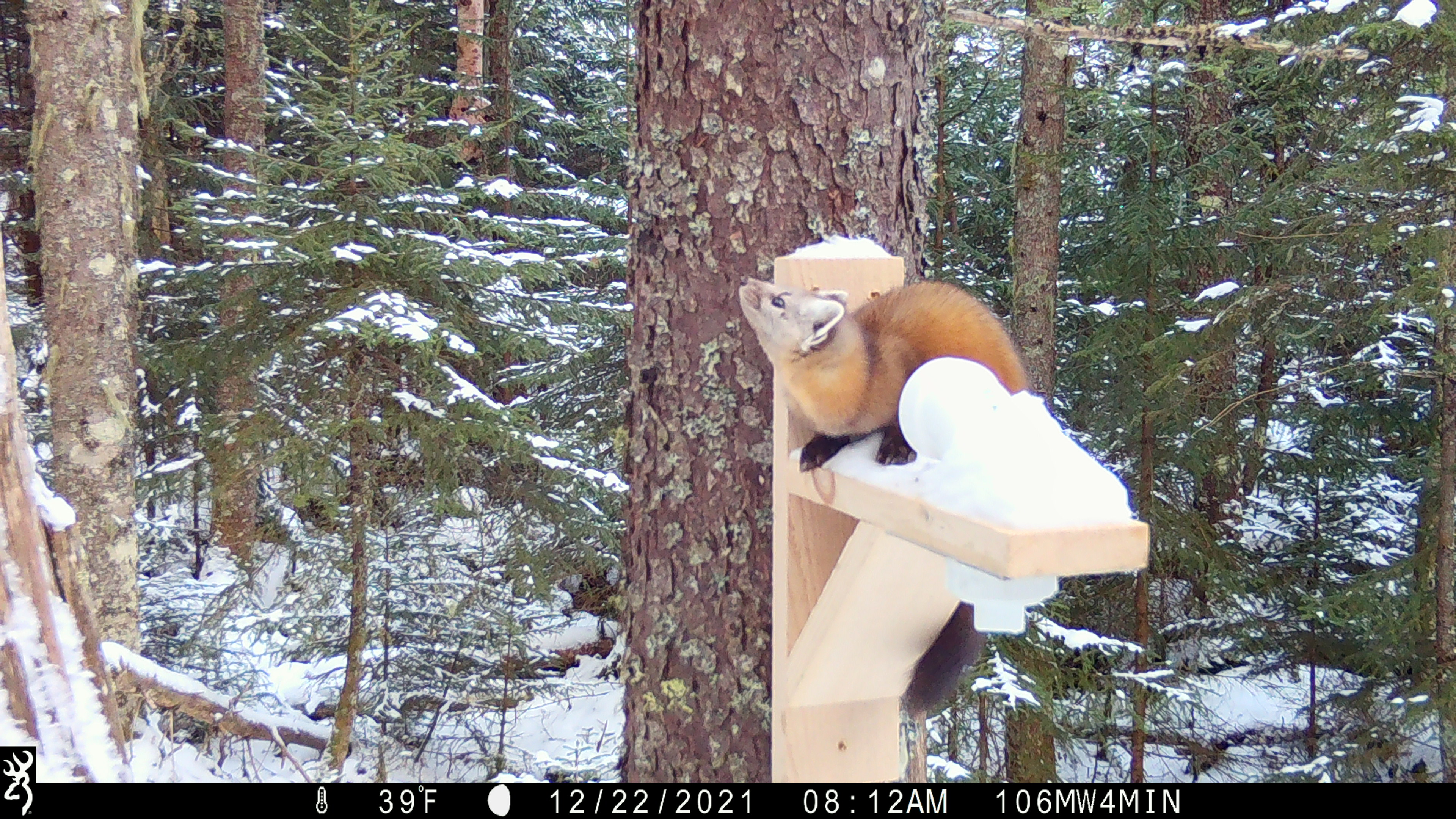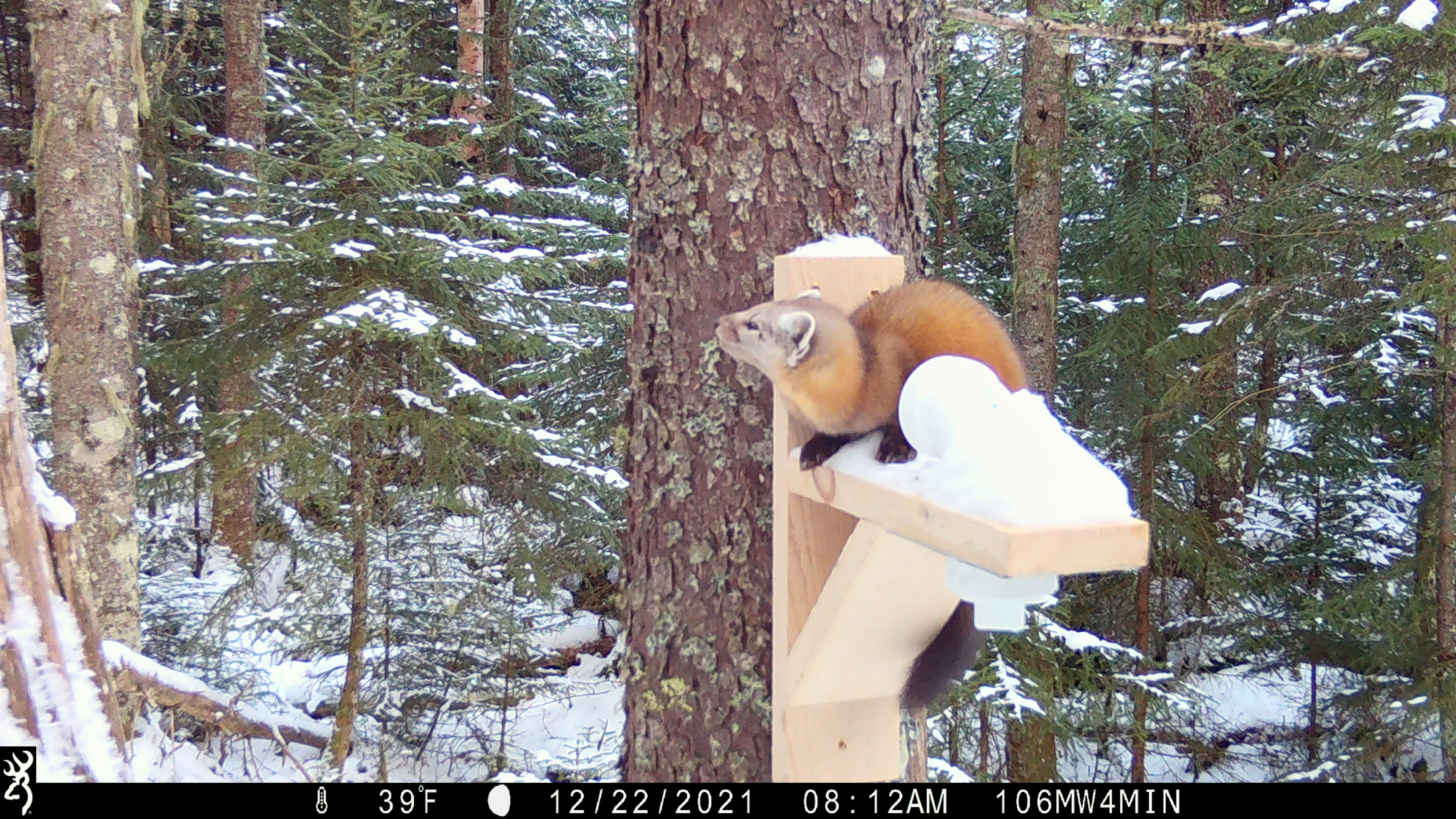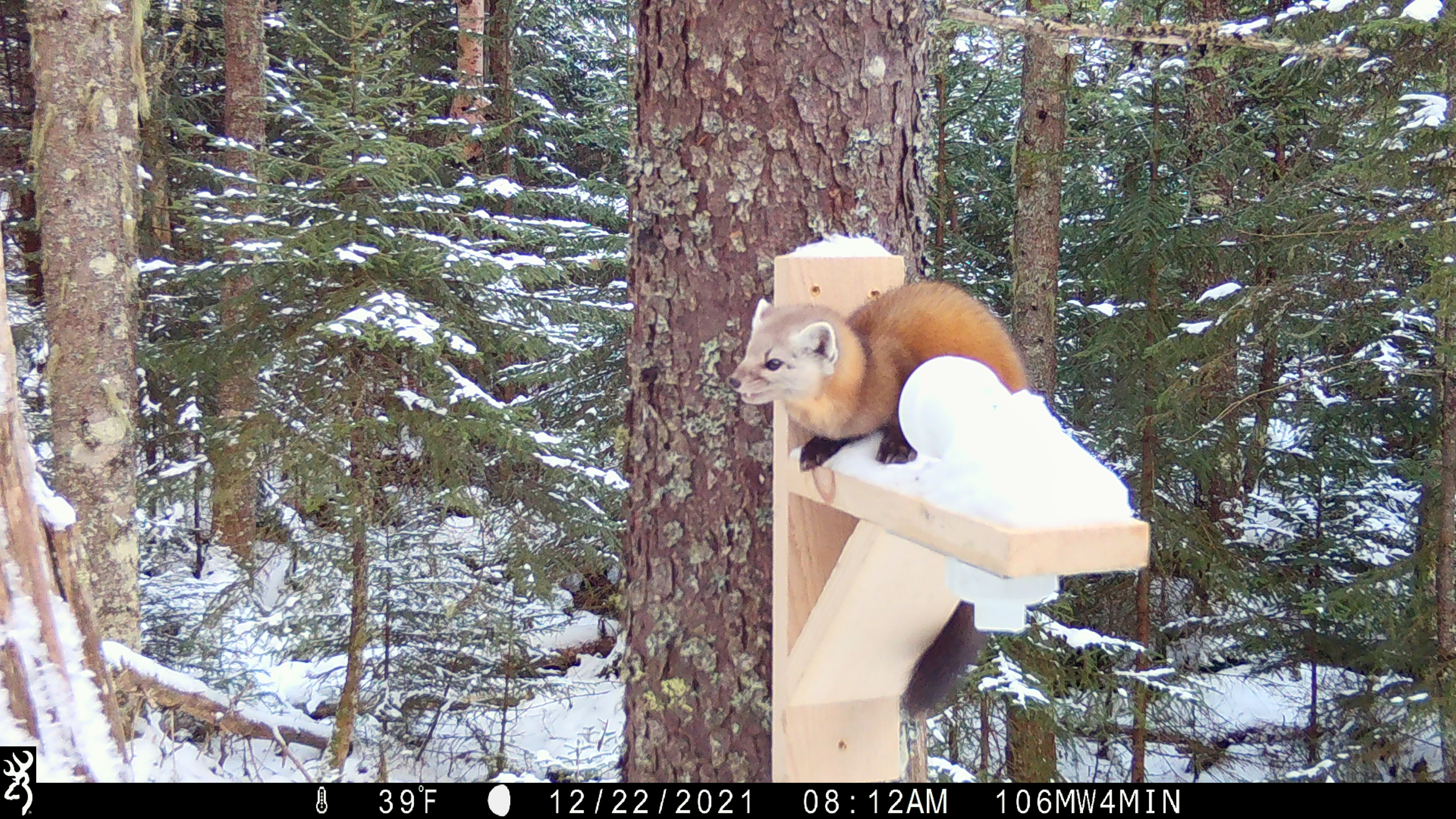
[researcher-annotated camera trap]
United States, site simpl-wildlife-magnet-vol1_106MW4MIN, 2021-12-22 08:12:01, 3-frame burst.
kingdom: Animalia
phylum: Chordata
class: Mammalia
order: Carnivora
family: Mustelidae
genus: Martes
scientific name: Martes americana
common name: american marten